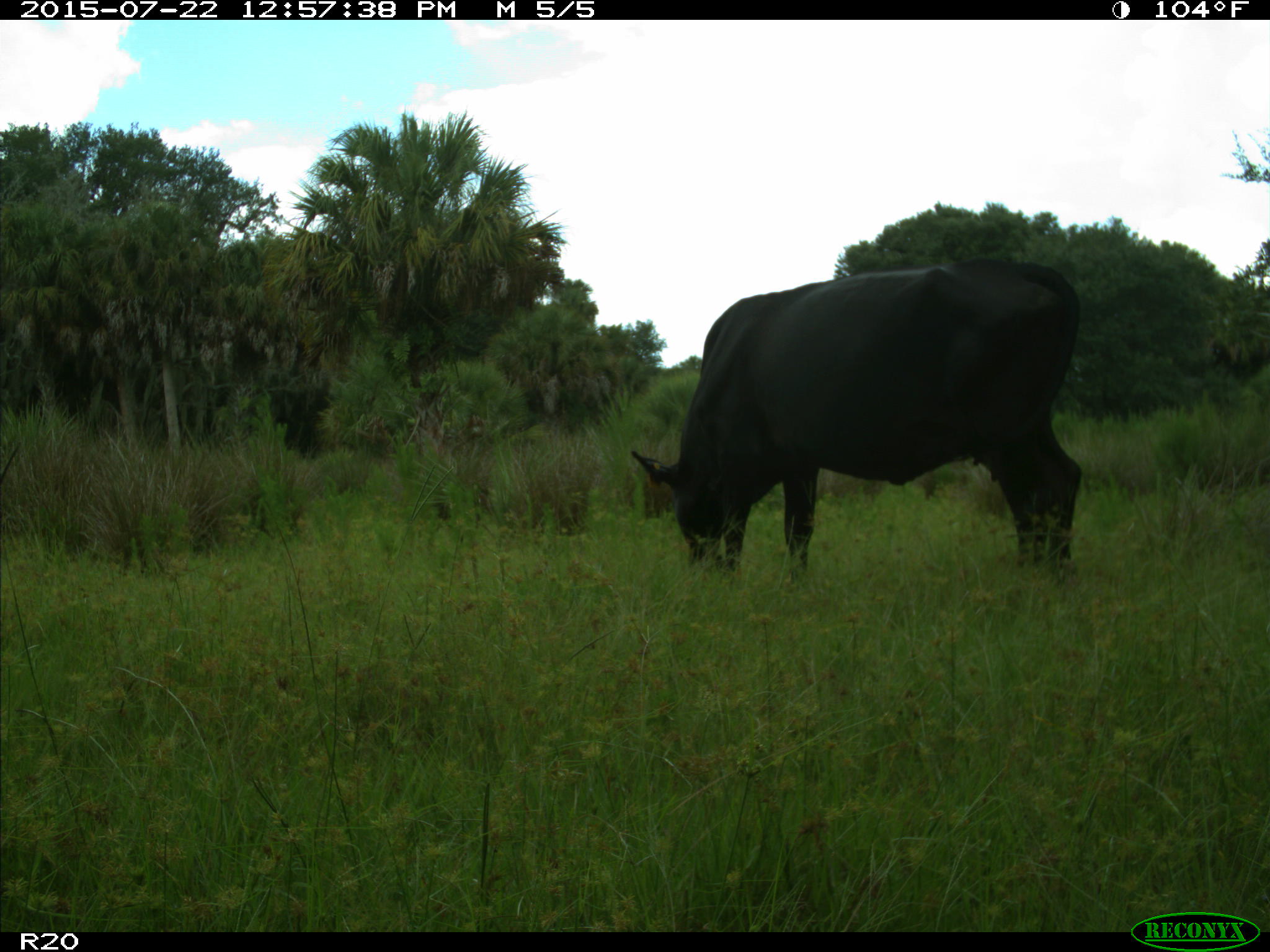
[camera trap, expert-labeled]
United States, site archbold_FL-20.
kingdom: Animalia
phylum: Chordata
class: Mammalia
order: Artiodactyla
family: Bovidae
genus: Bos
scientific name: Bos taurus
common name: domestic cow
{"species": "Bos taurus (domestic cow)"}